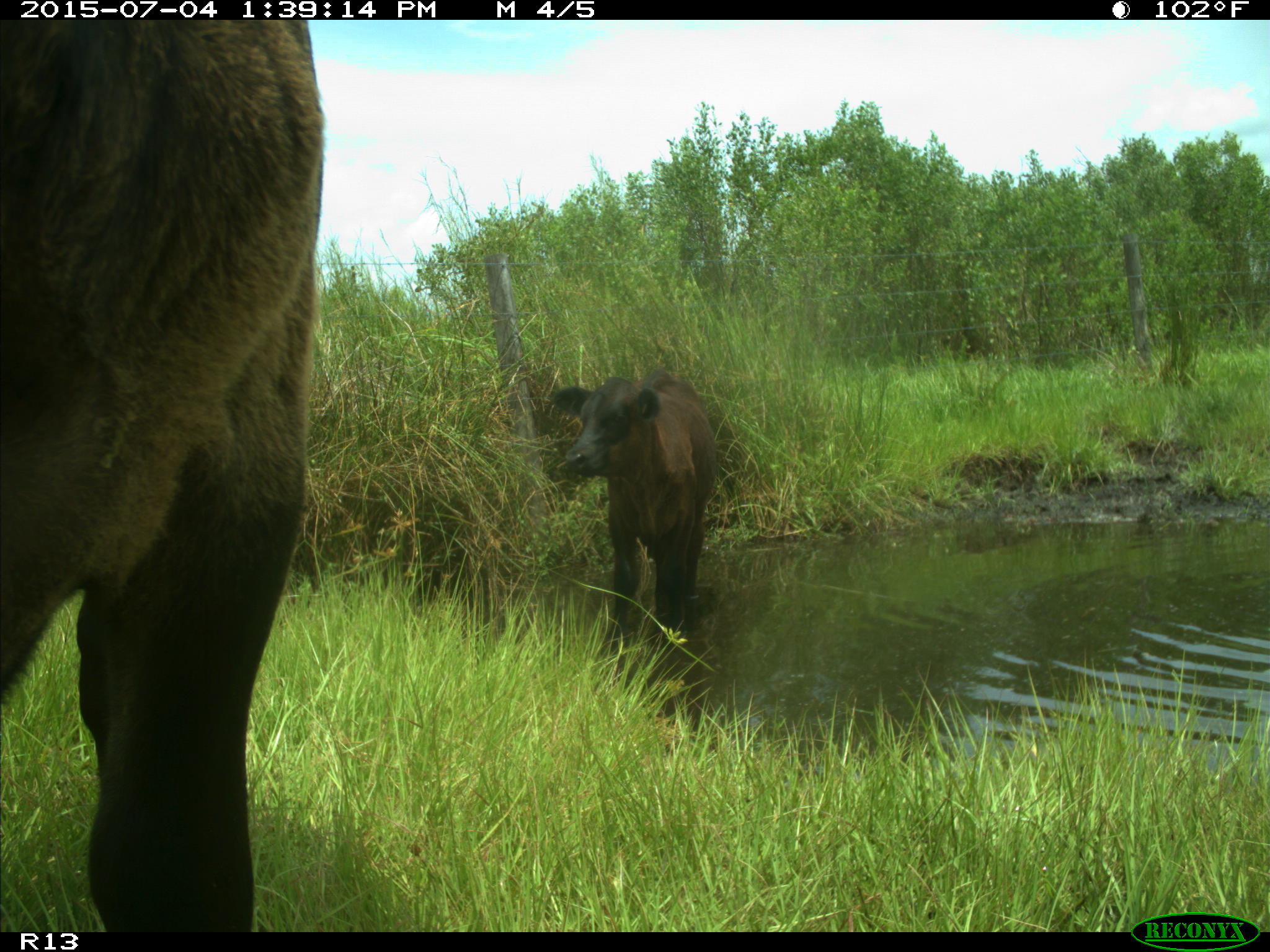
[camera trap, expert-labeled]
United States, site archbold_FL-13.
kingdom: Animalia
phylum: Chordata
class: Mammalia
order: Artiodactyla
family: Bovidae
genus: Bos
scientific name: Bos taurus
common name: domestic cow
Bos taurus (domestic cow).